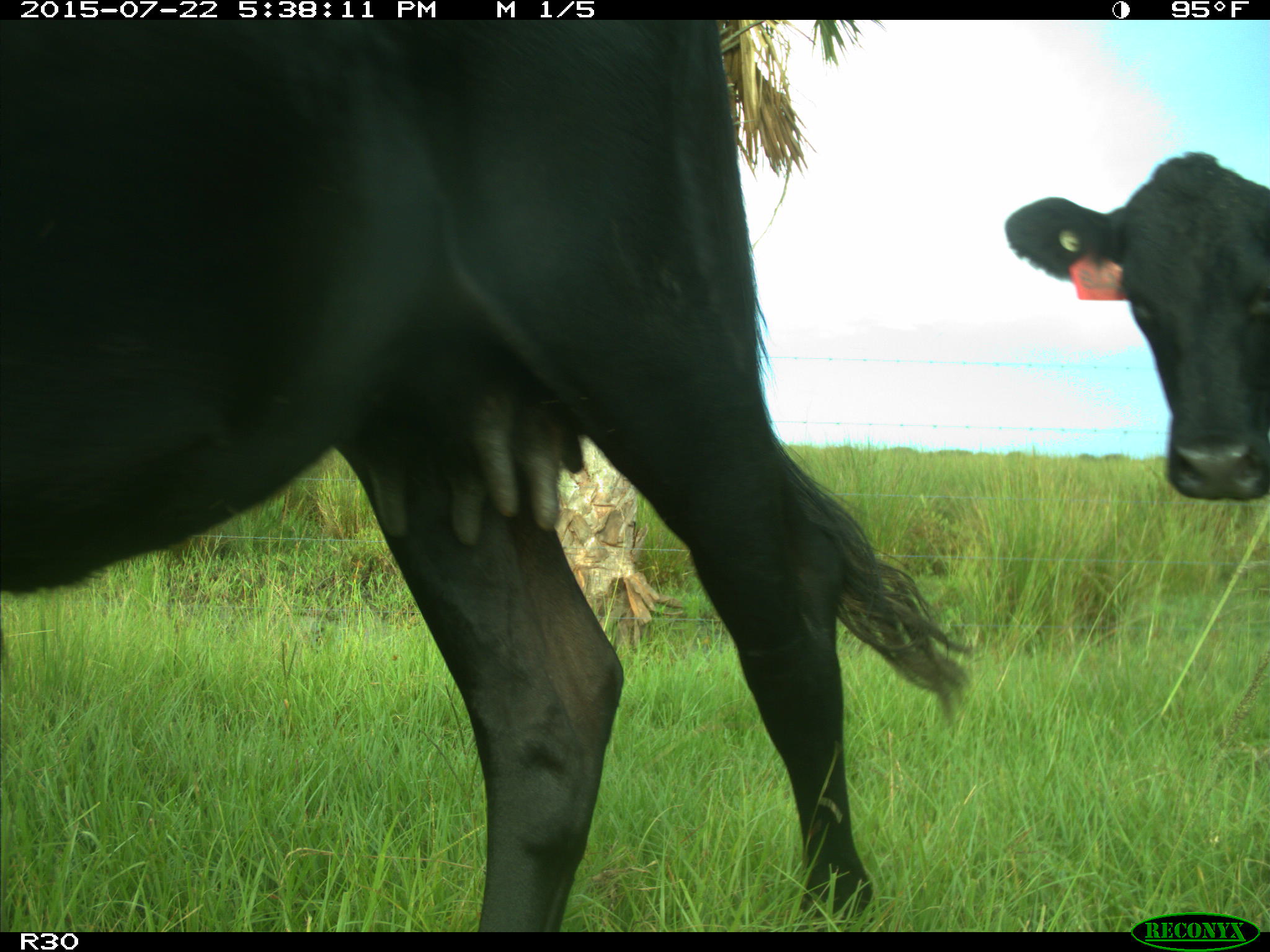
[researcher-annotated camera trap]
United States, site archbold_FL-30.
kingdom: Animalia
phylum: Chordata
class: Mammalia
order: Artiodactyla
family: Bovidae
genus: Bos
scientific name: Bos taurus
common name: domestic cow